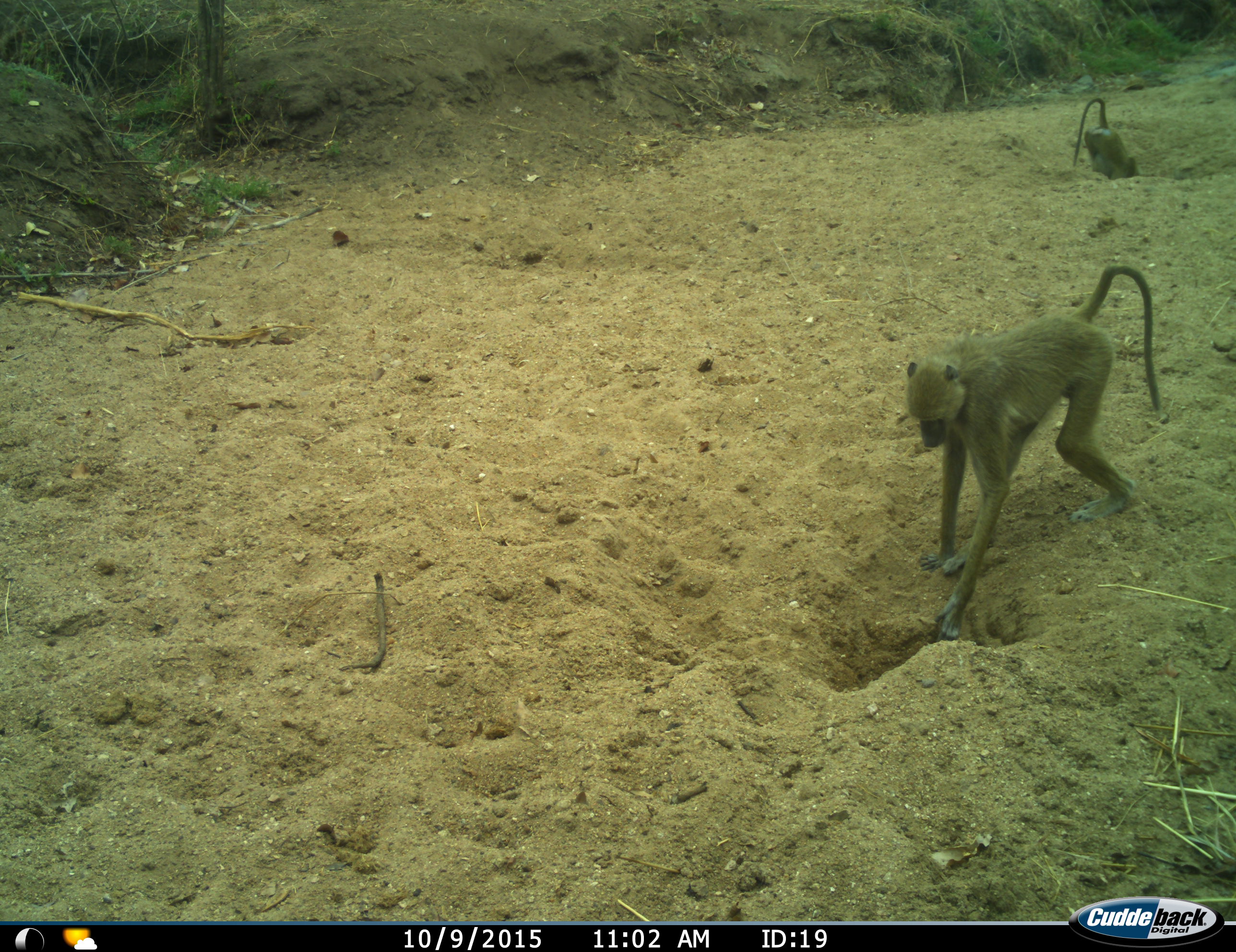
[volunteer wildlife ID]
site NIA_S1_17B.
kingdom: Animalia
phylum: Chordata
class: Mammalia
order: Primates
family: Cercopithecidae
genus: Papio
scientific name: Papio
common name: baboon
Baboon (Papio), count 2. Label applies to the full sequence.